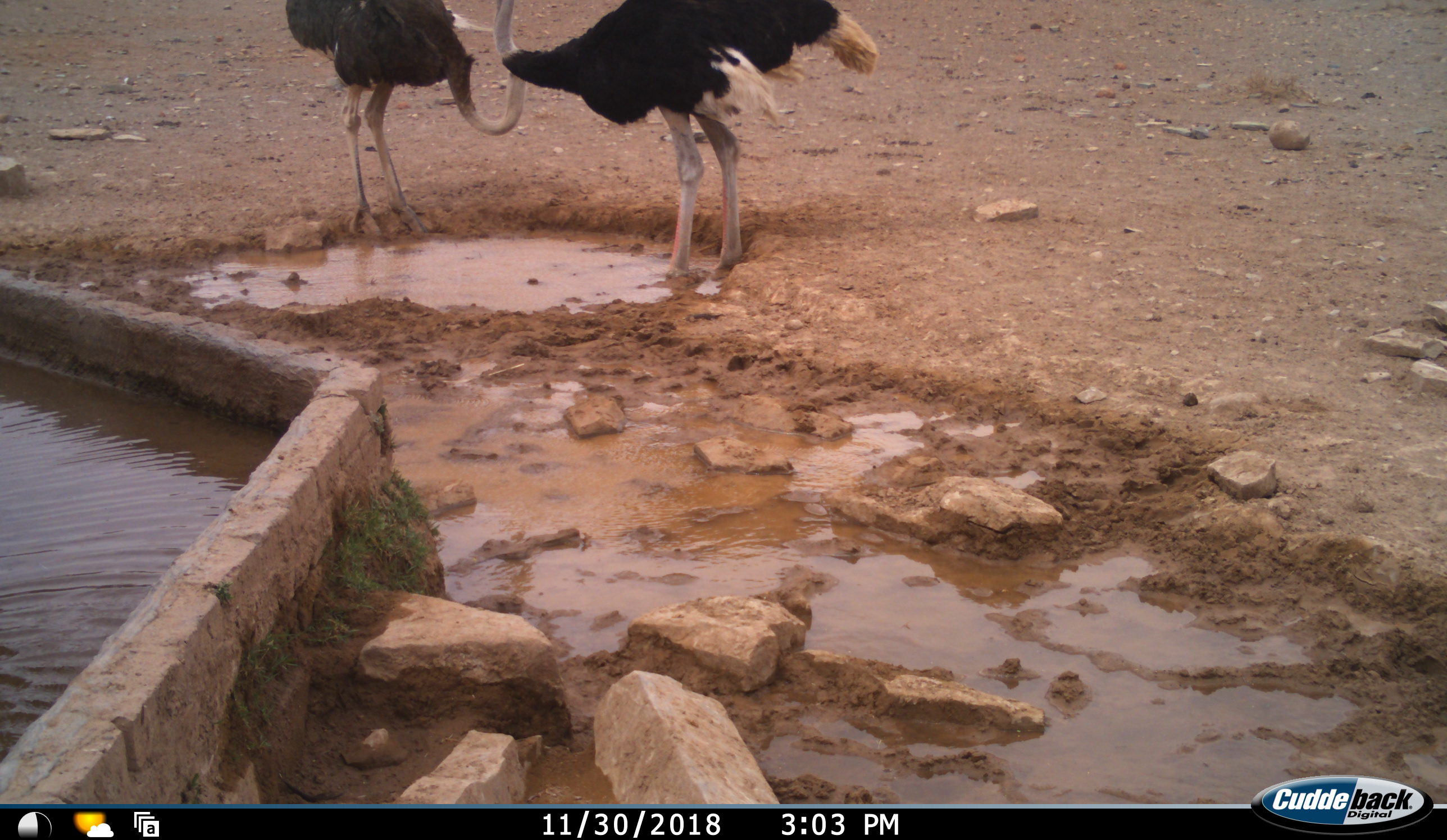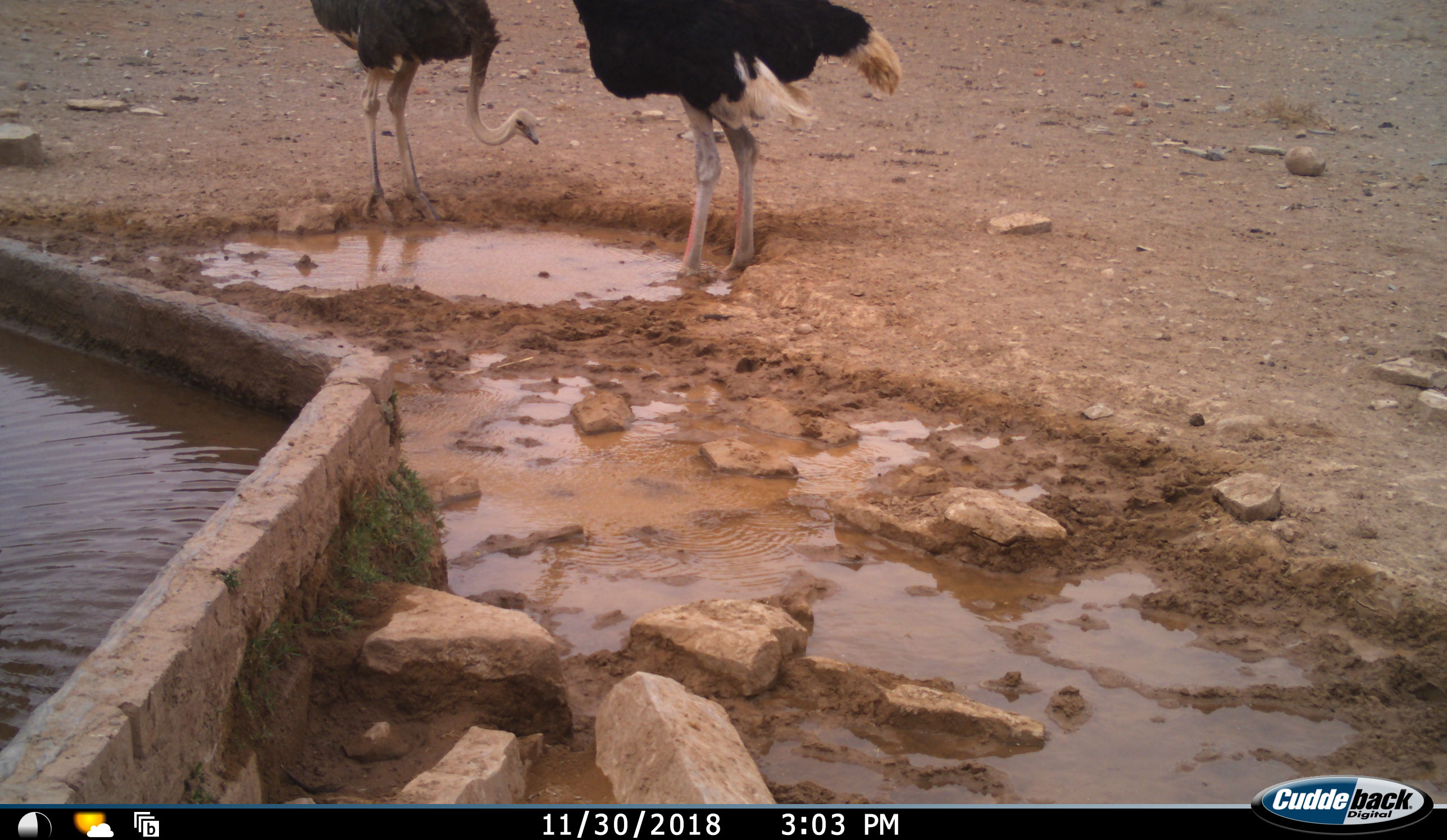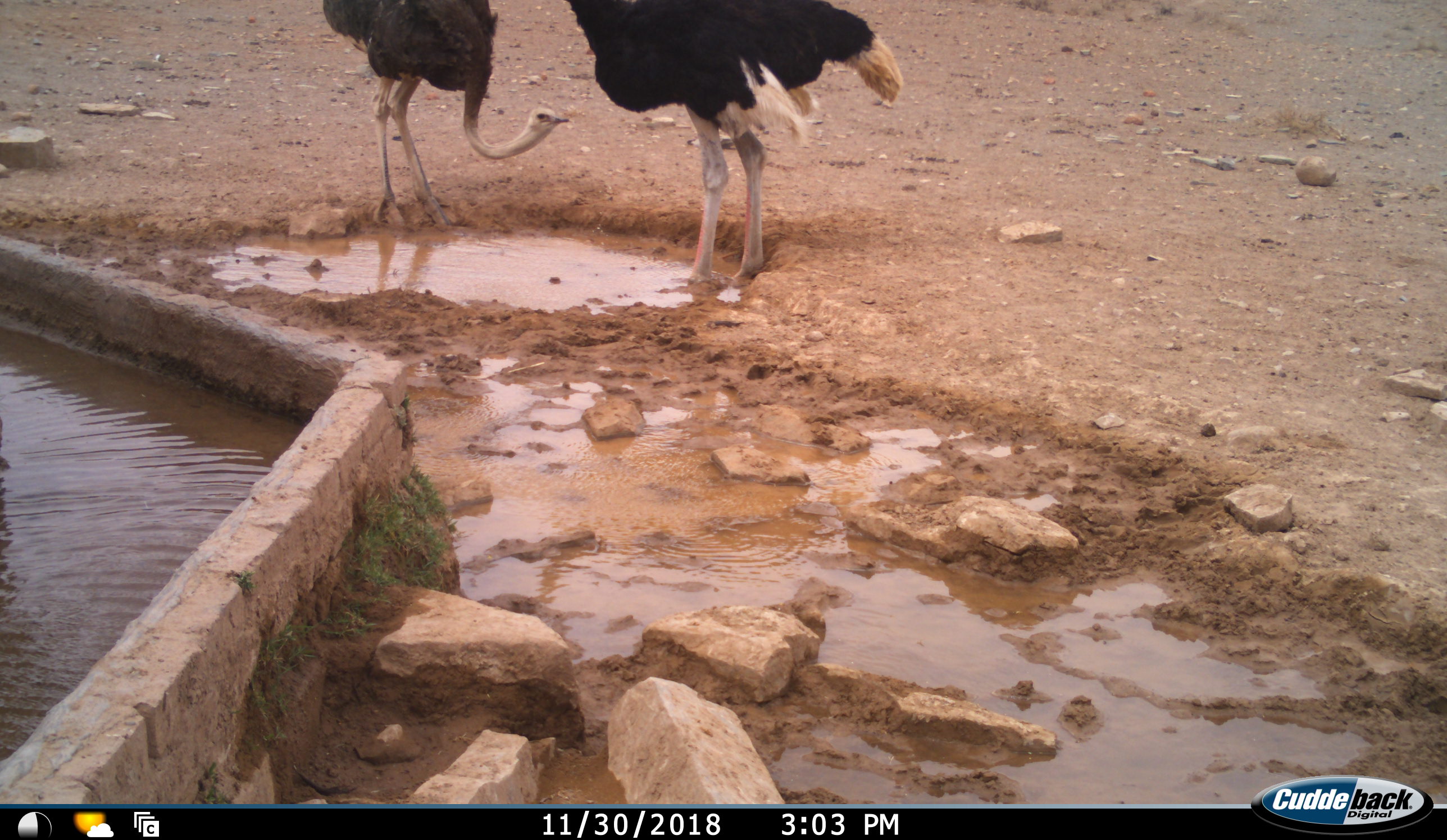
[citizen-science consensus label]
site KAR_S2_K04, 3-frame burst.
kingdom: Animalia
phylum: Chordata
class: Aves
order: Struthioniformes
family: Struthionidae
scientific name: Struthionidae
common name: ostrich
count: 2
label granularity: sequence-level